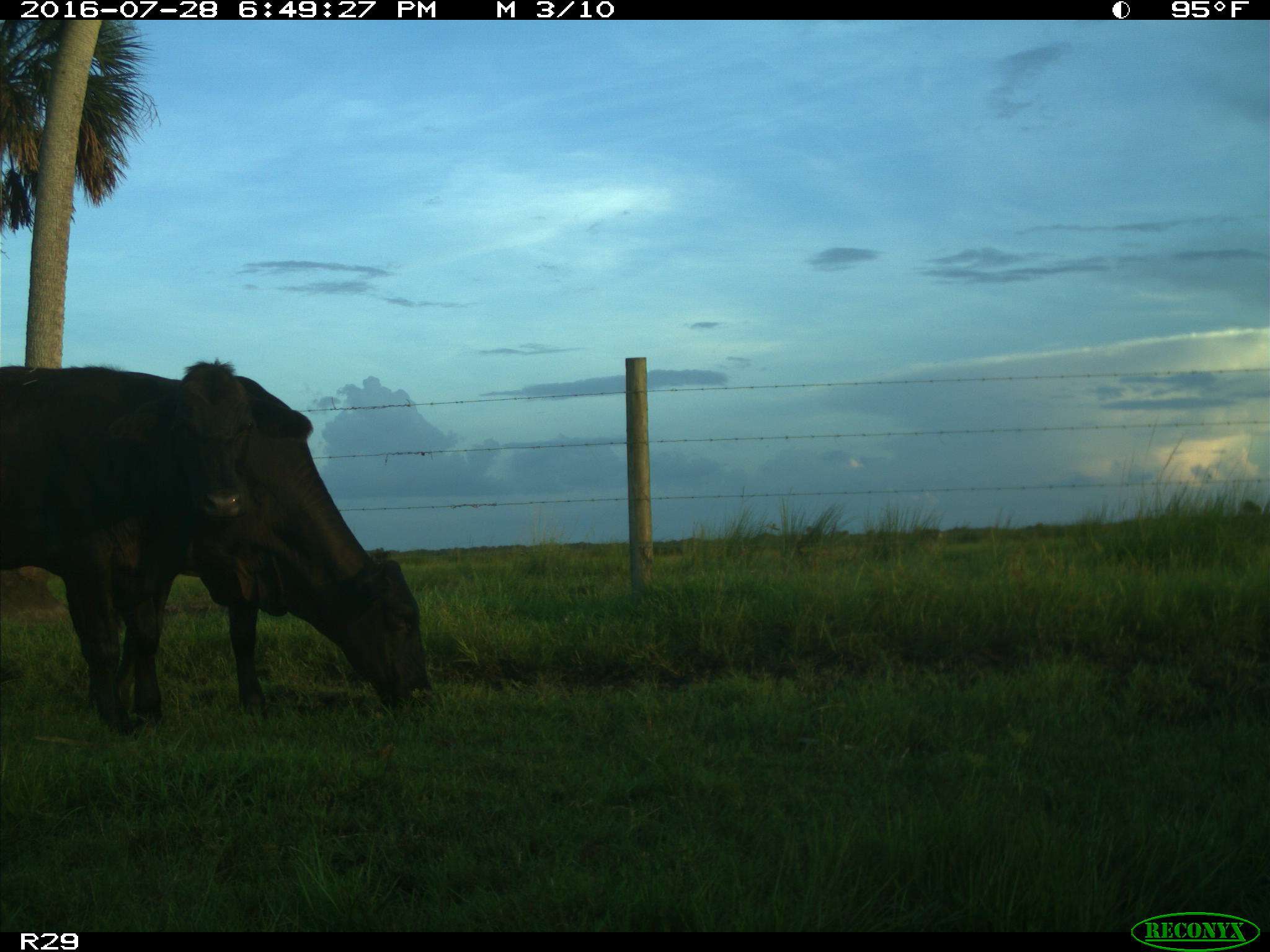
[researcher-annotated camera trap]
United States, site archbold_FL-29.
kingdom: Animalia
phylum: Chordata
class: Mammalia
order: Artiodactyla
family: Bovidae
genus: Bos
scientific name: Bos taurus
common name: domestic cow